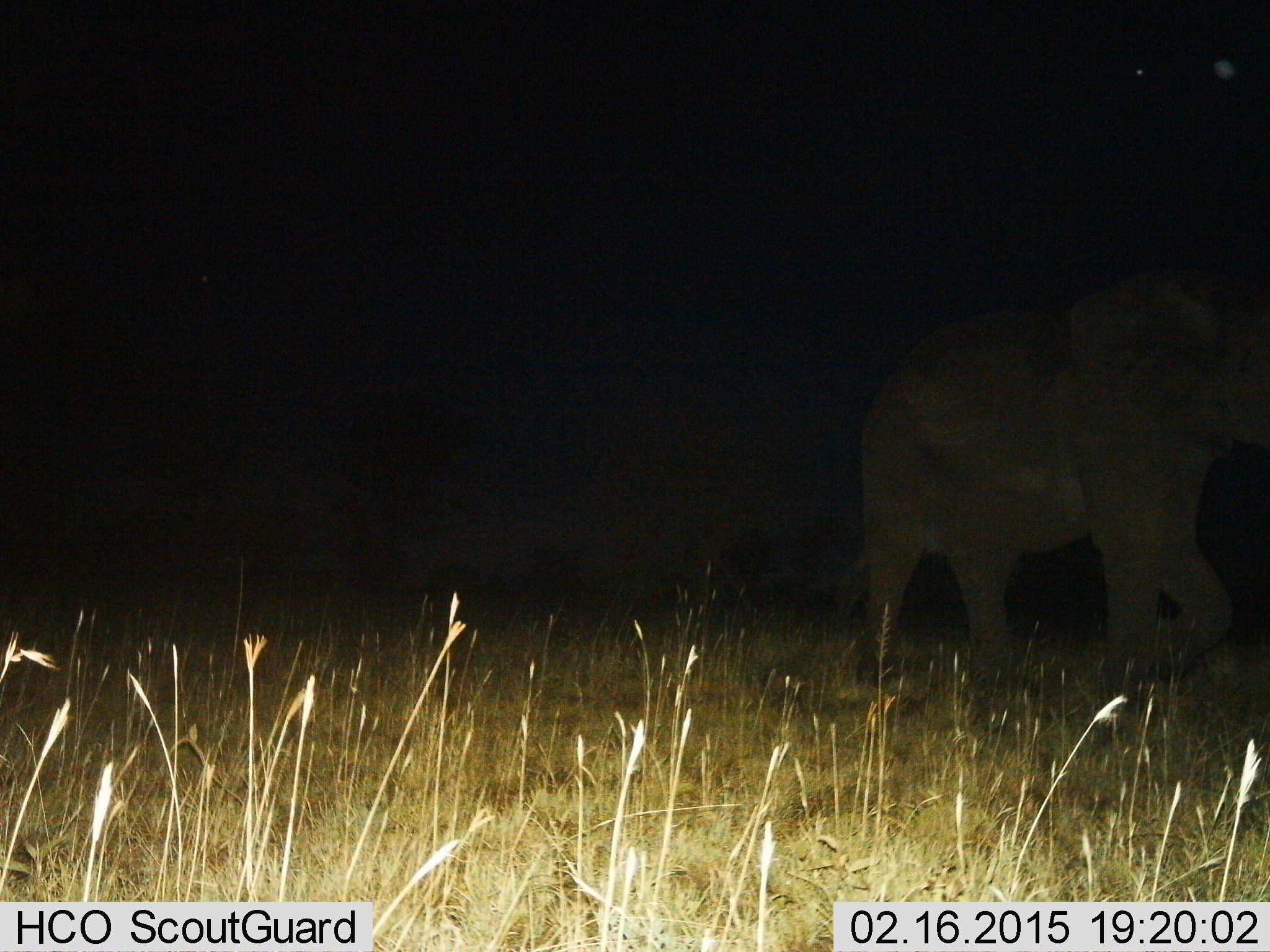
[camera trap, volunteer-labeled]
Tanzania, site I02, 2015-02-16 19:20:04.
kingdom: Animalia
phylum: Chordata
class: Mammalia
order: Proboscidea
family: Elephantidae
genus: Loxodonta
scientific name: Loxodonta africana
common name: african bush elephant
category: elephant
Elephant (african bush elephant) (Loxodonta africana), count 1. Behavior (volunteer vote fractions): standing 0%, resting 0%, moving 100%, interacting 0%. Young present (vote fraction): 0%. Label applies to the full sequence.